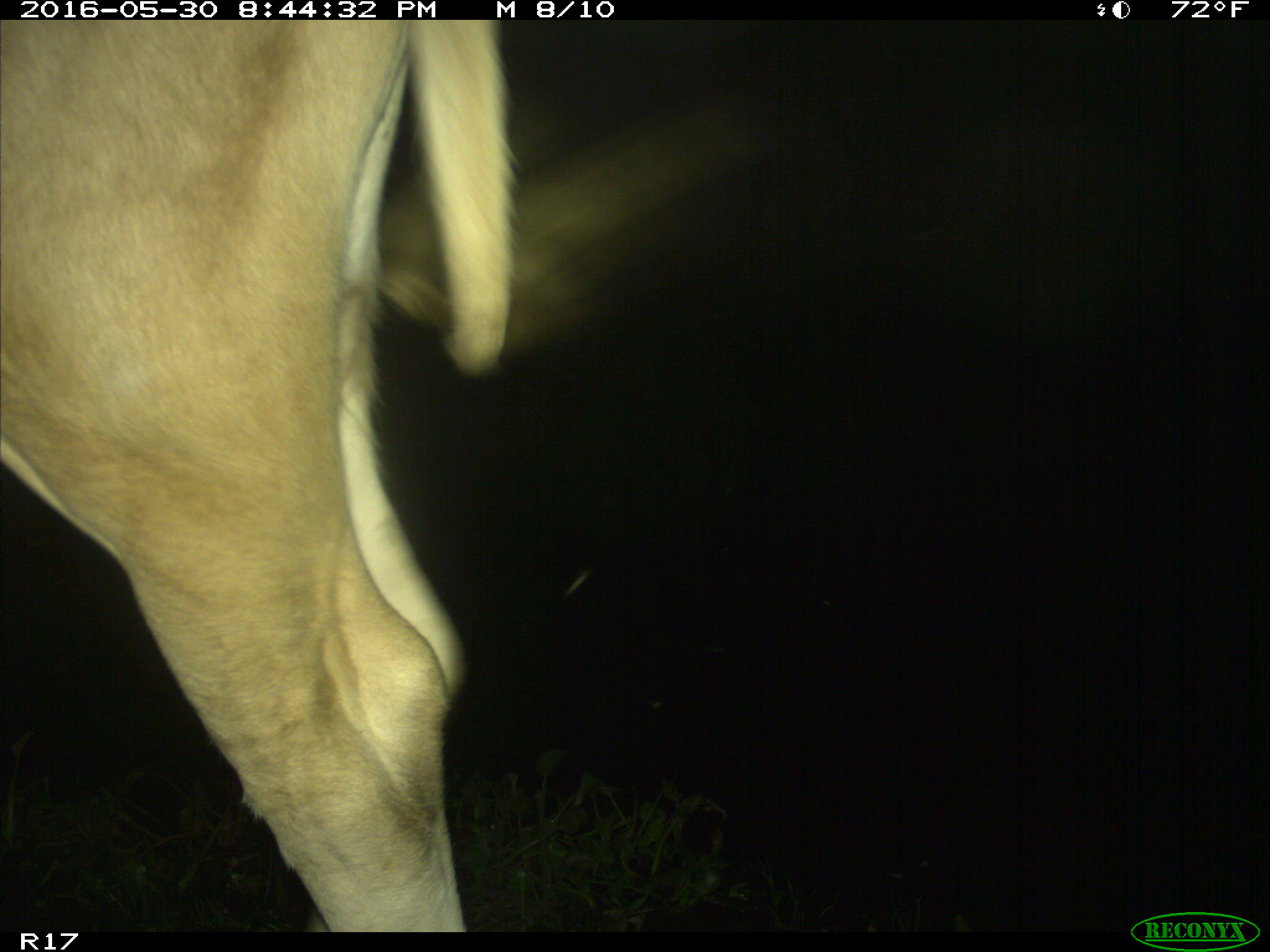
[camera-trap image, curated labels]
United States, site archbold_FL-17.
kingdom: Animalia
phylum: Chordata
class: Mammalia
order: Artiodactyla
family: Bovidae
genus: Bos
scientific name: Bos taurus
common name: domestic cow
Bos taurus (domestic cow).